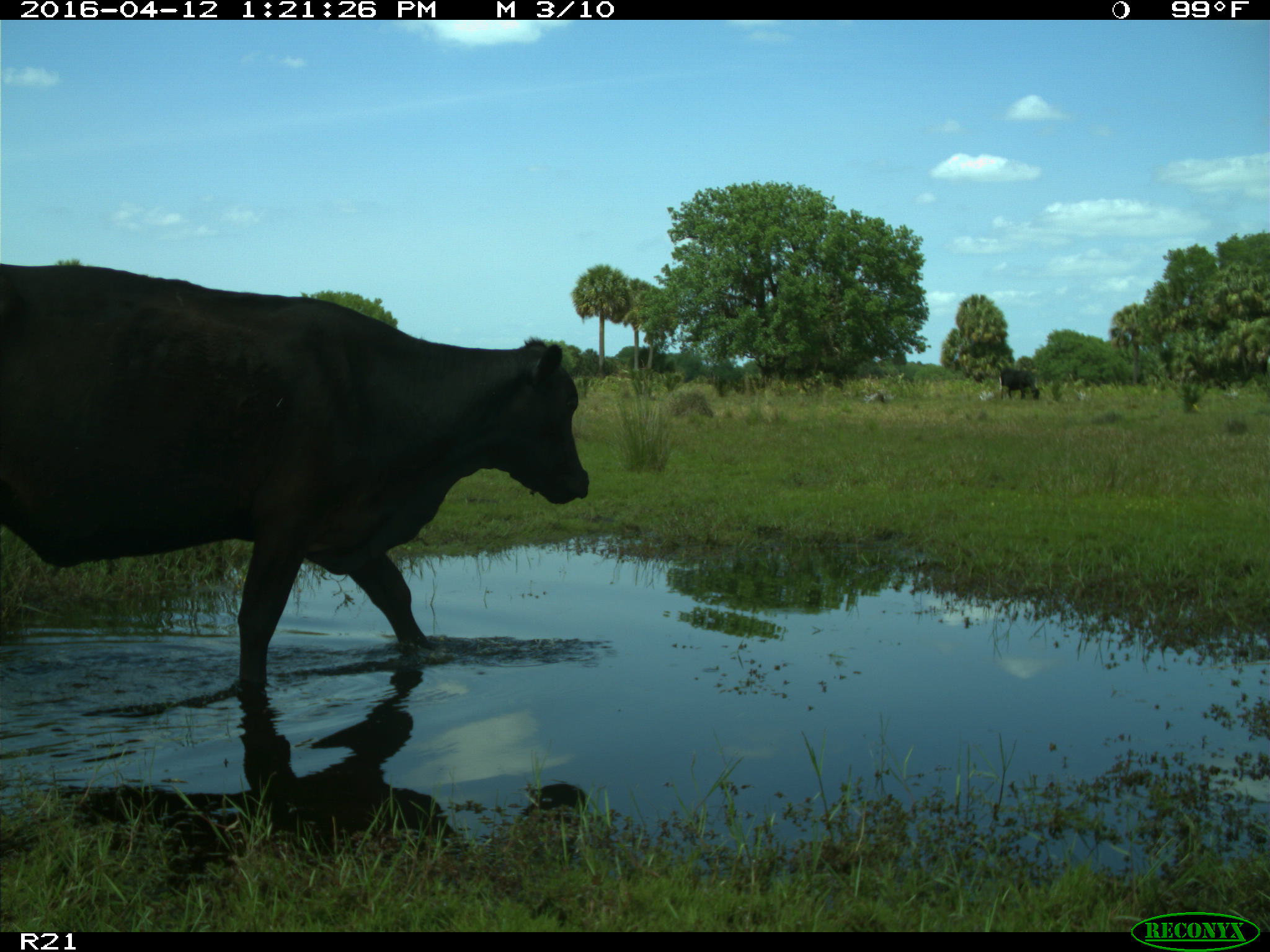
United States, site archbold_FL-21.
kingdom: Animalia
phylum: Chordata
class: Mammalia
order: Artiodactyla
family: Bovidae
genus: Bos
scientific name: Bos taurus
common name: domestic cow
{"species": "Bos taurus (domestic cow)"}